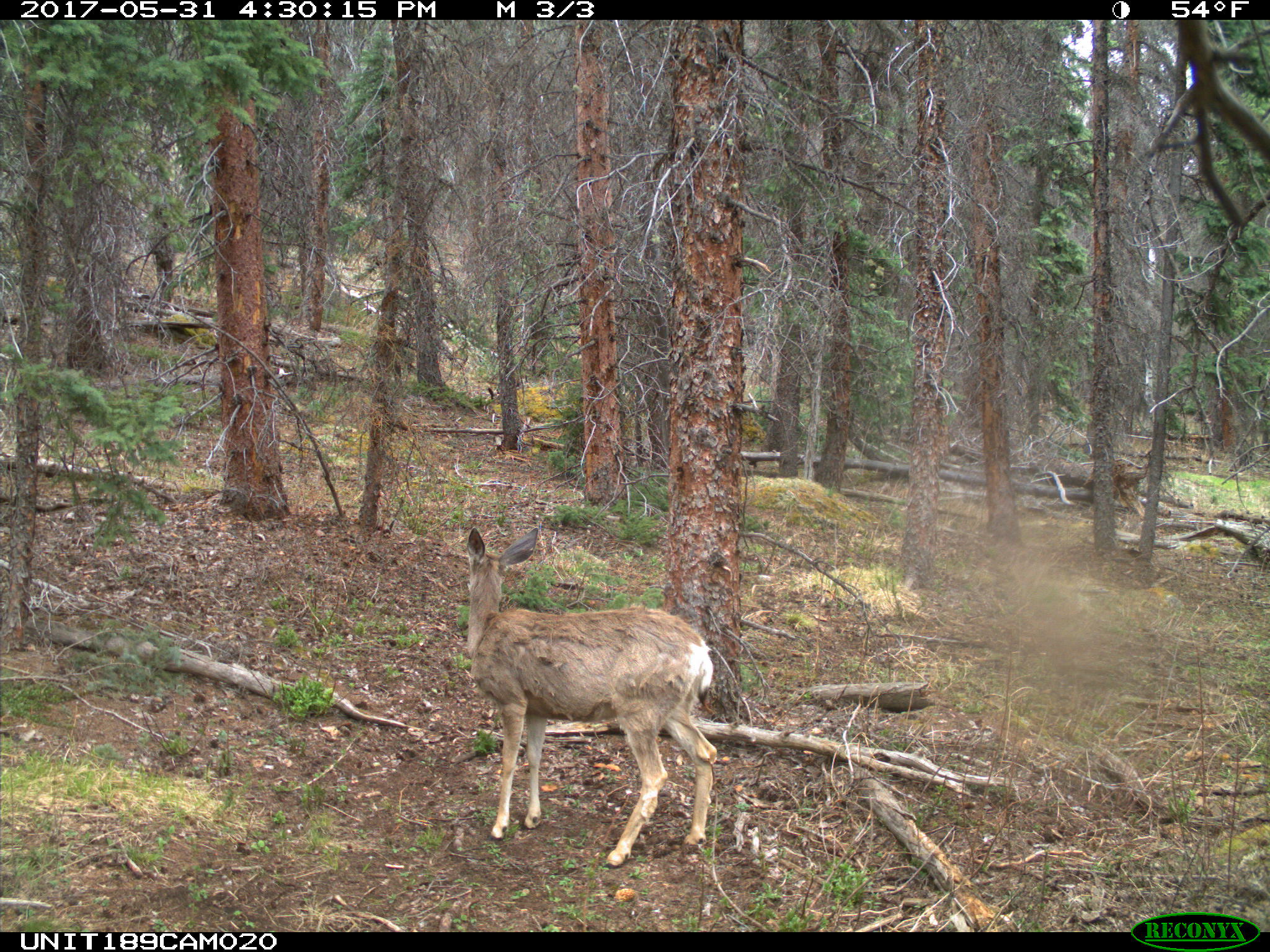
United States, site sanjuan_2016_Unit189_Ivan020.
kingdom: Animalia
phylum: Chordata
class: Mammalia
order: Artiodactyla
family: Cervidae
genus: Odocoileus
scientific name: Odocoileus hemionus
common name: mule deer